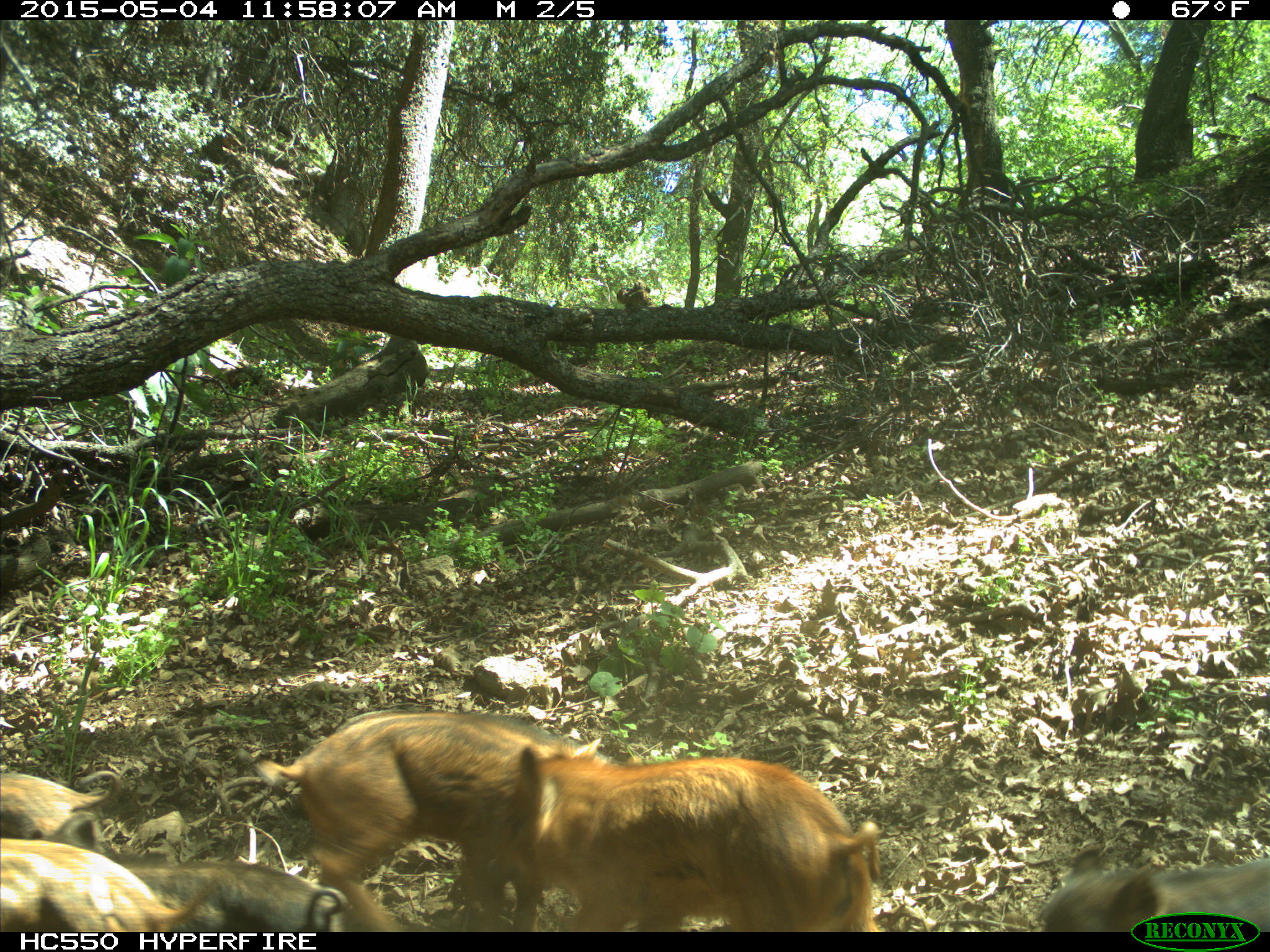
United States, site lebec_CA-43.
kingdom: Animalia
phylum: Chordata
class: Mammalia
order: Artiodactyla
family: Suidae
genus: Sus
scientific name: Sus scrofa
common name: wild boar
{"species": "Sus scrofa (wild boar)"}